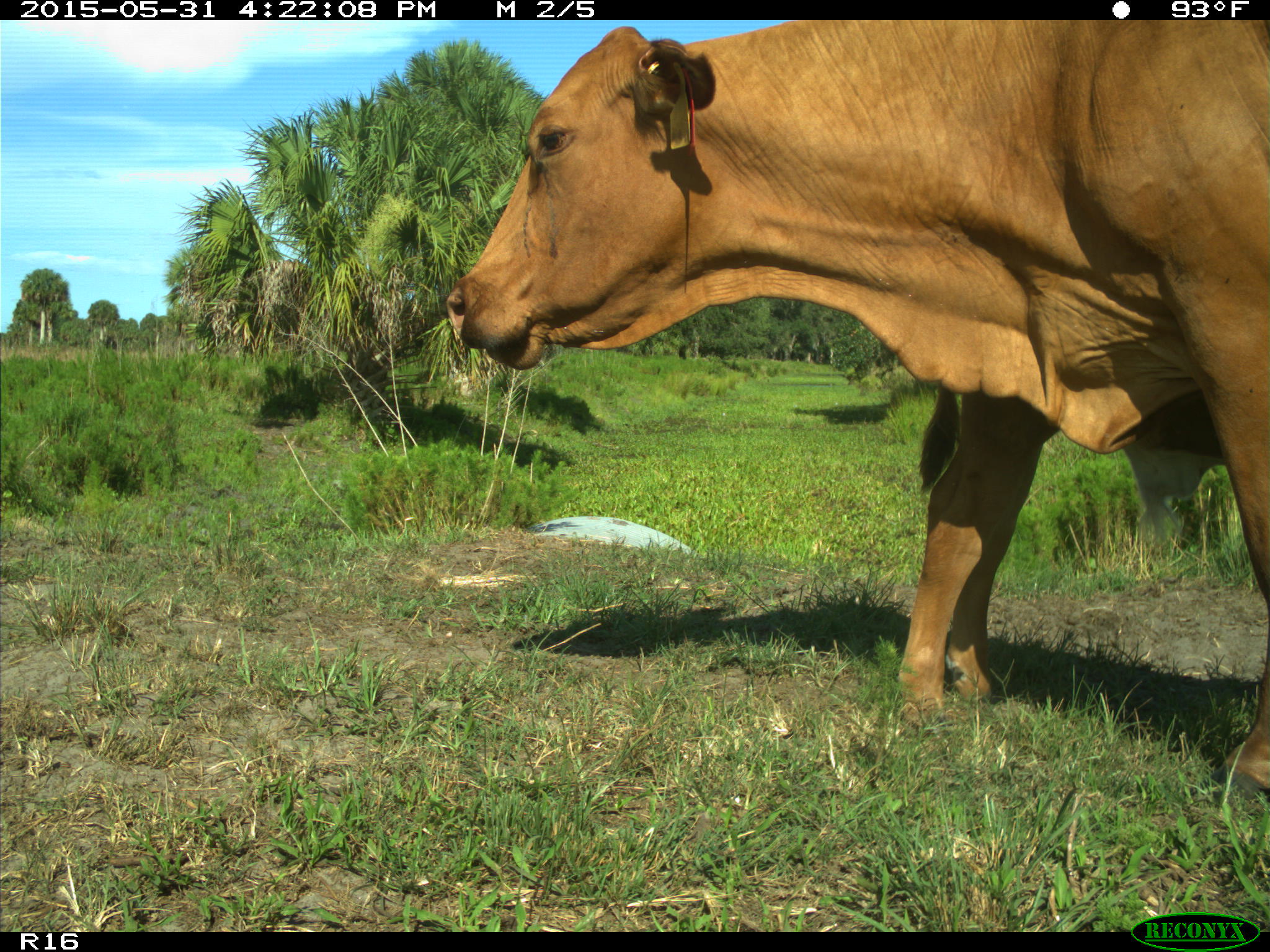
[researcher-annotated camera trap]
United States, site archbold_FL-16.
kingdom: Animalia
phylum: Chordata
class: Mammalia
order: Artiodactyla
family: Bovidae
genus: Bos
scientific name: Bos taurus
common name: domestic cow